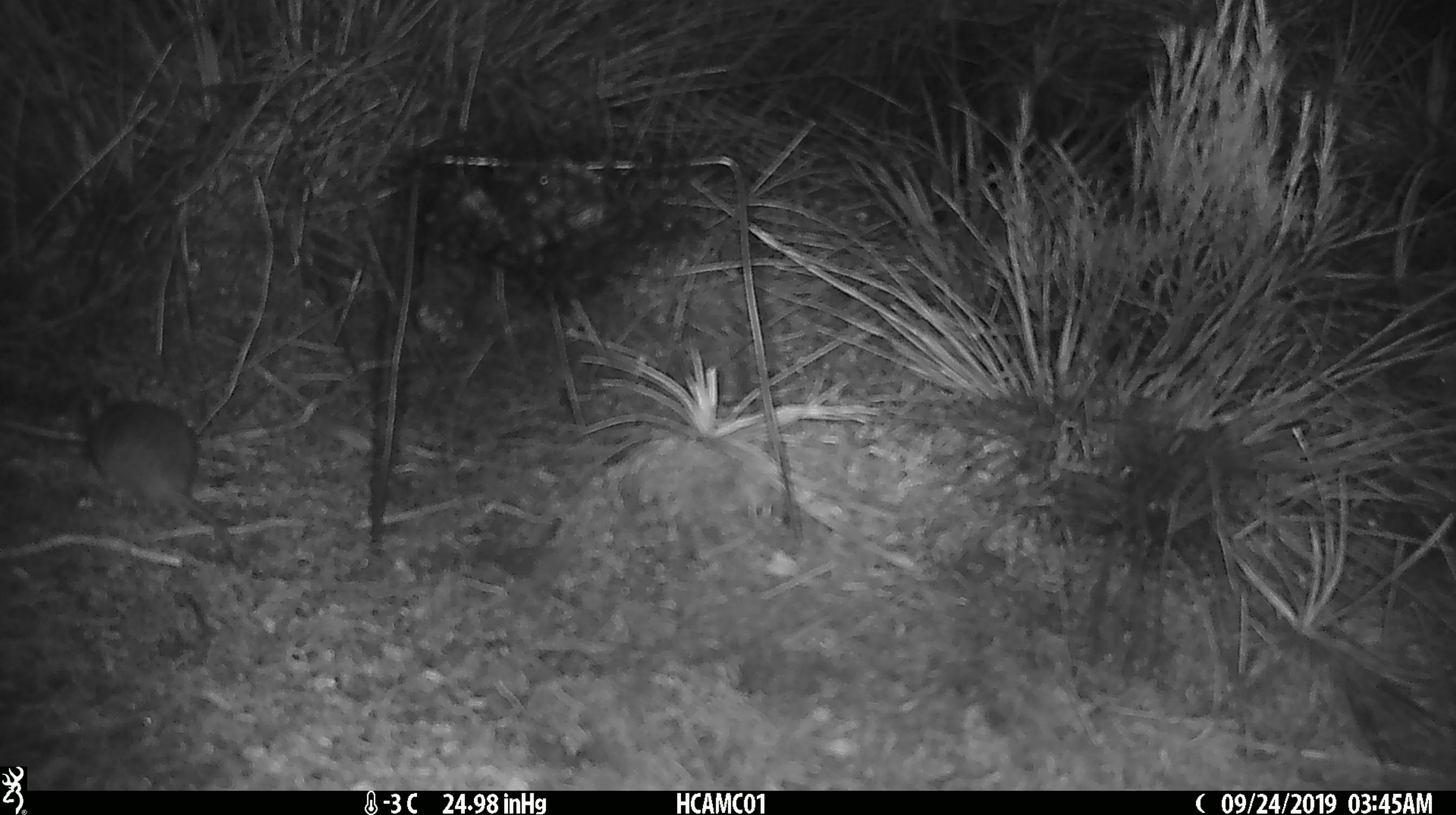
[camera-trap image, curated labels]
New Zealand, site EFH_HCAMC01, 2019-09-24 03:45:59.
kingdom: Animalia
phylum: Chordata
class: Mammalia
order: Rodentia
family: Muridae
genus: Mus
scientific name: Mus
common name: mouse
Mouse (Mus).